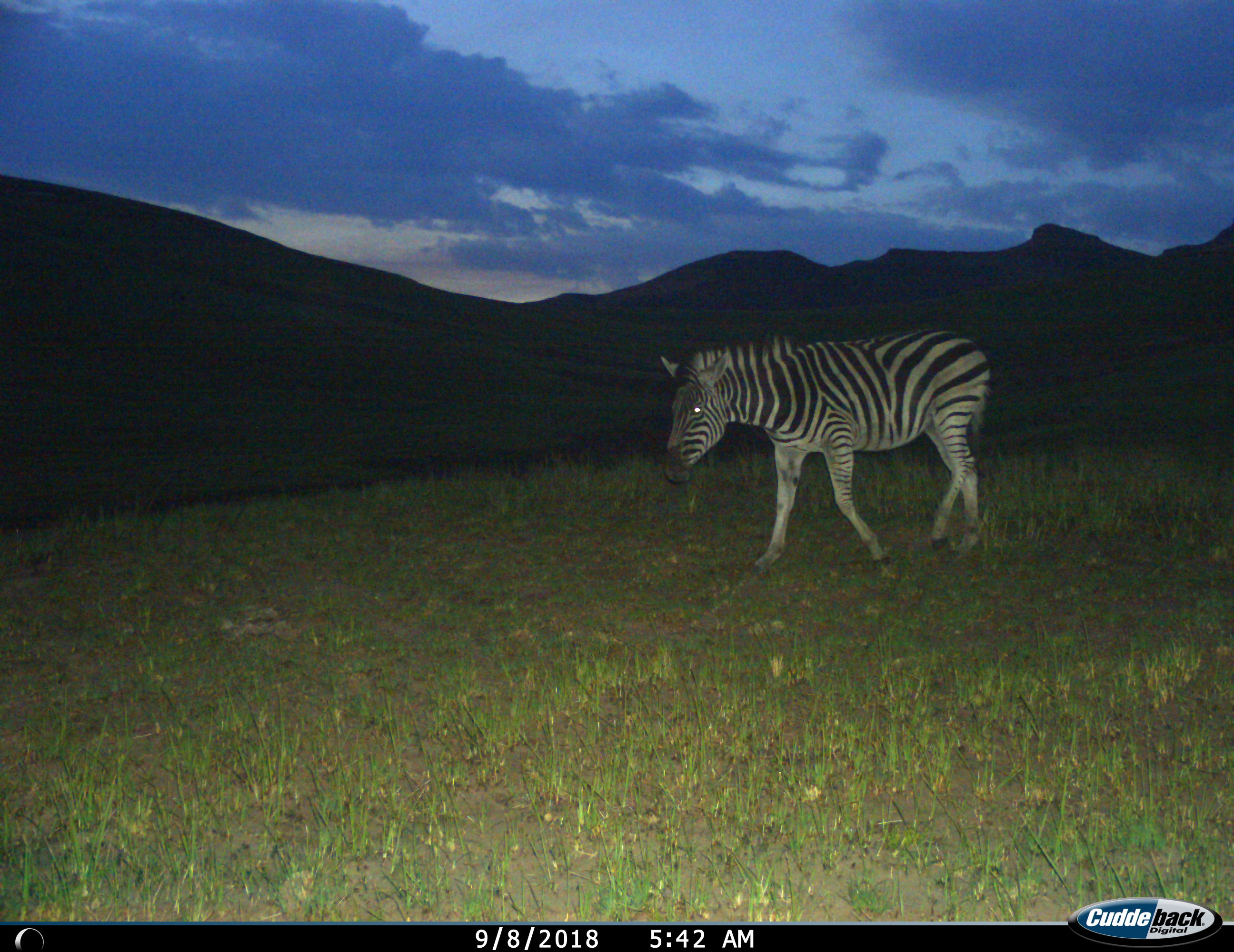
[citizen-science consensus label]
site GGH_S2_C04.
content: unidentified animal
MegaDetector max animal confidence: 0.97